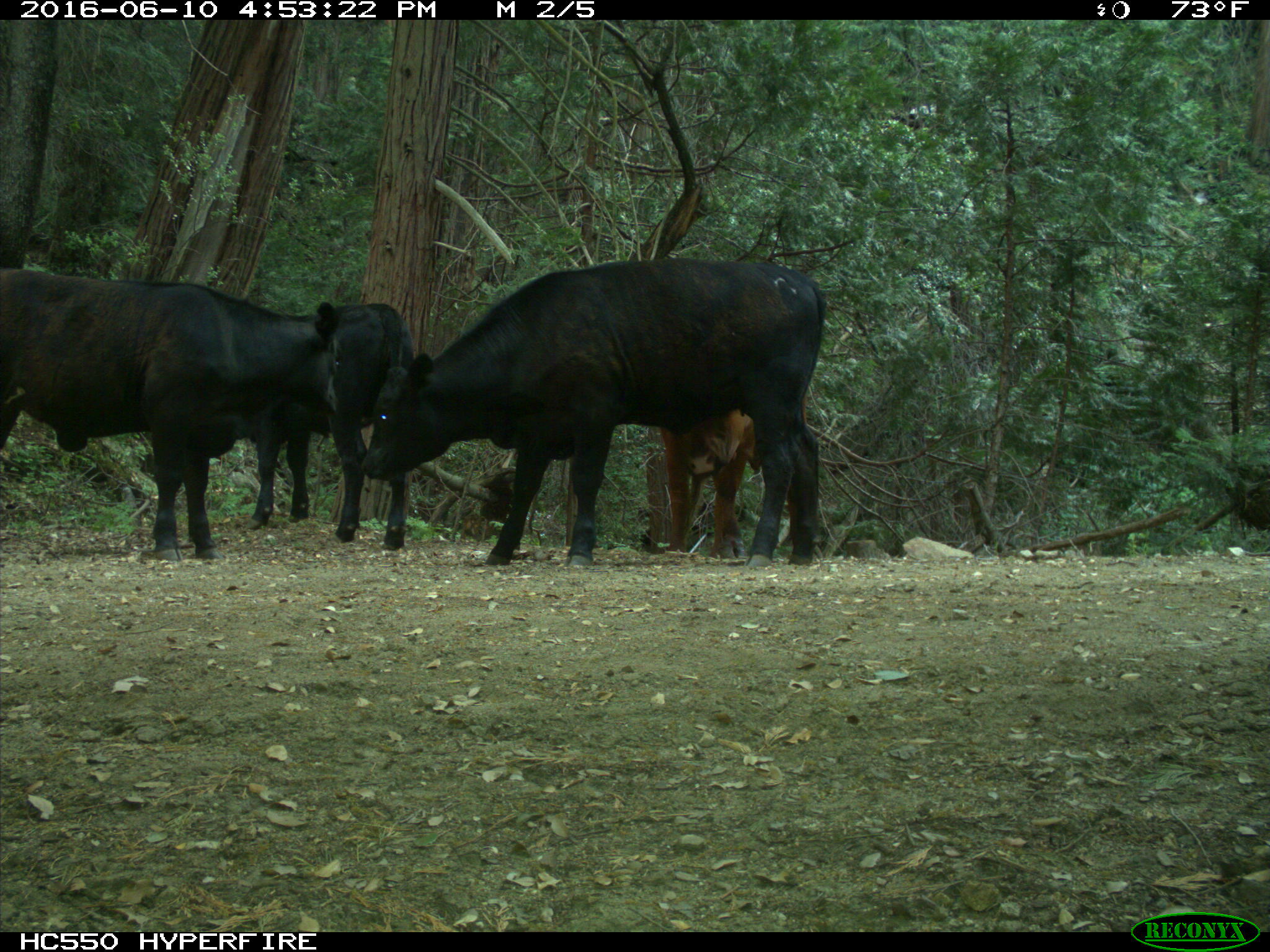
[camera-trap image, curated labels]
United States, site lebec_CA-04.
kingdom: Animalia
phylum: Chordata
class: Mammalia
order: Artiodactyla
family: Bovidae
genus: Bos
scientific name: Bos taurus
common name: domestic cow